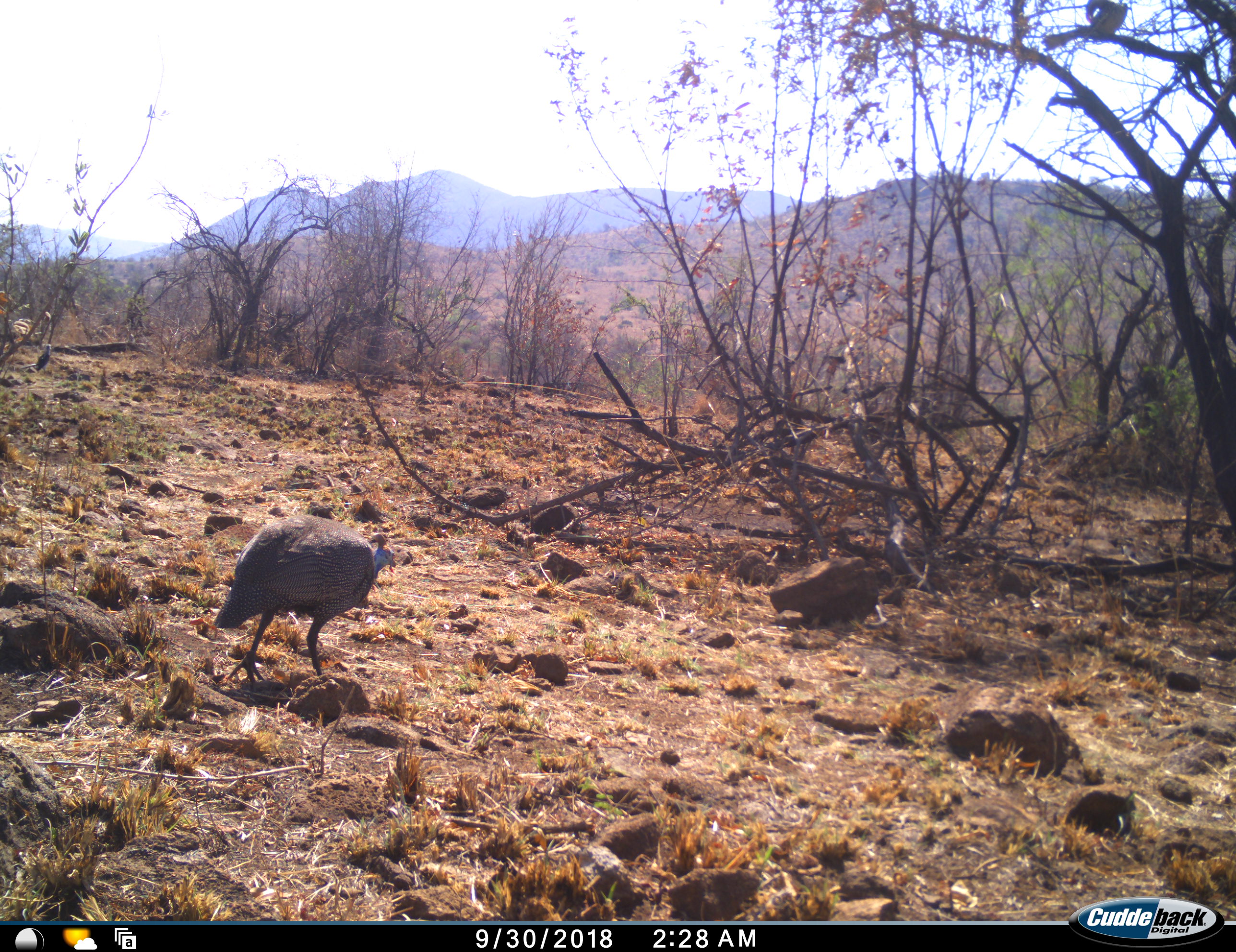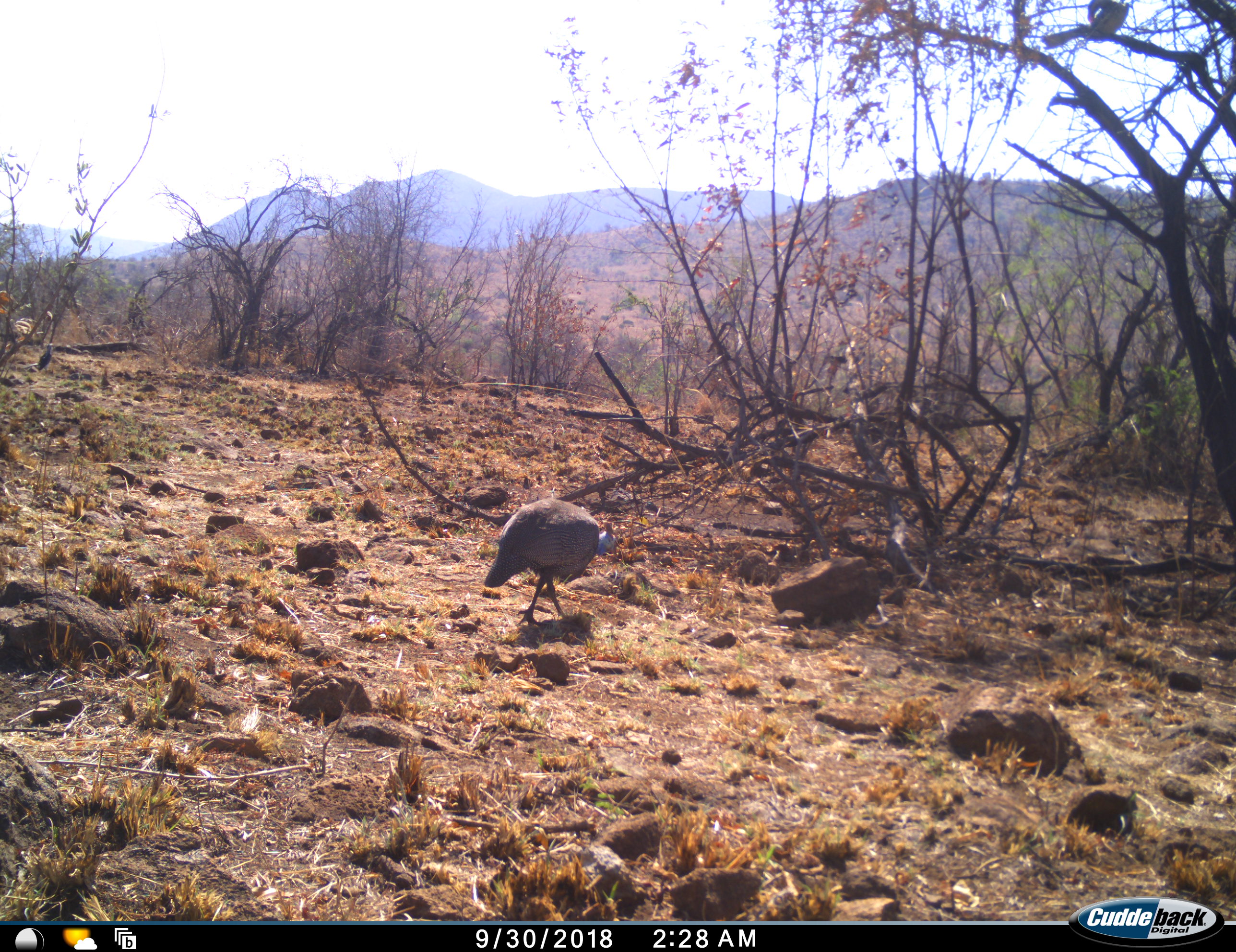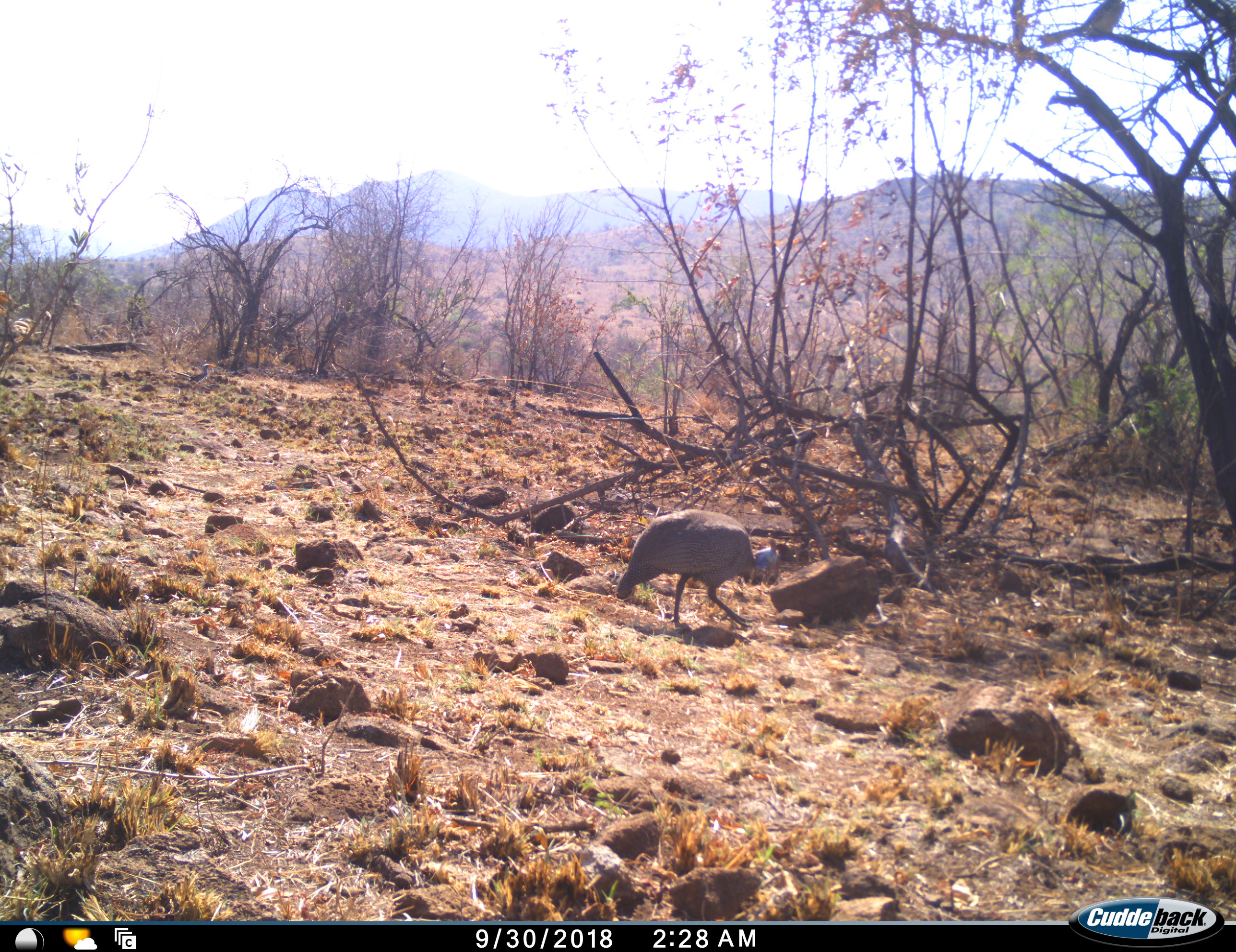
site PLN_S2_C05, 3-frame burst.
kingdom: Animalia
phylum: Chordata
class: Aves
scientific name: Aves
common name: bird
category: birdother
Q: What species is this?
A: Birdother (bird) (Aves).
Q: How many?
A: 1.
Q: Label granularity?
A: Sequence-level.